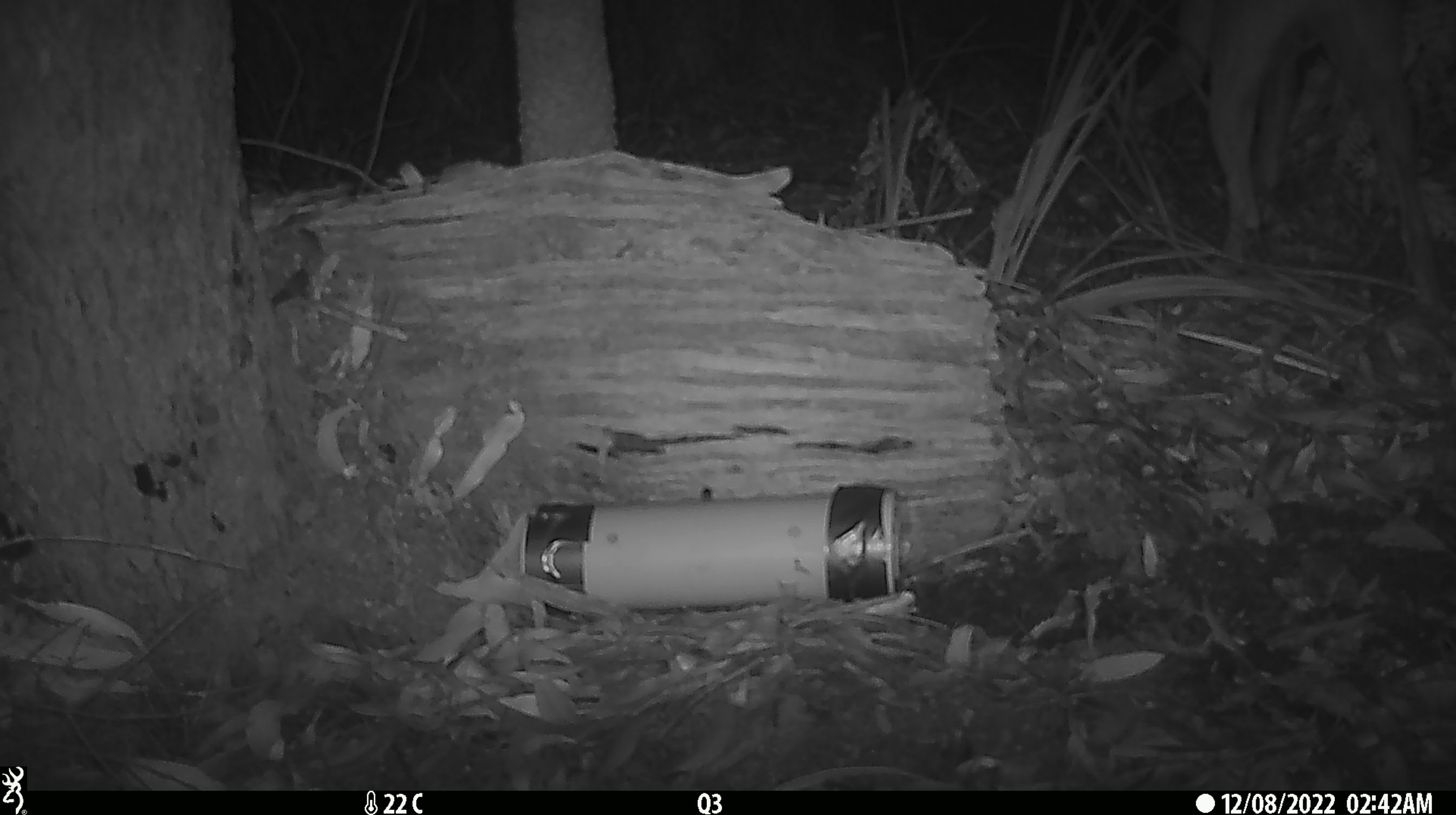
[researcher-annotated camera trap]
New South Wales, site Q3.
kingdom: Animalia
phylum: Chordata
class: Mammalia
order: Carnivora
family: Canidae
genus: Canis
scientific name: Canis familiaris dingo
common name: dingo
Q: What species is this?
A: Dingo (Canis familiaris dingo).